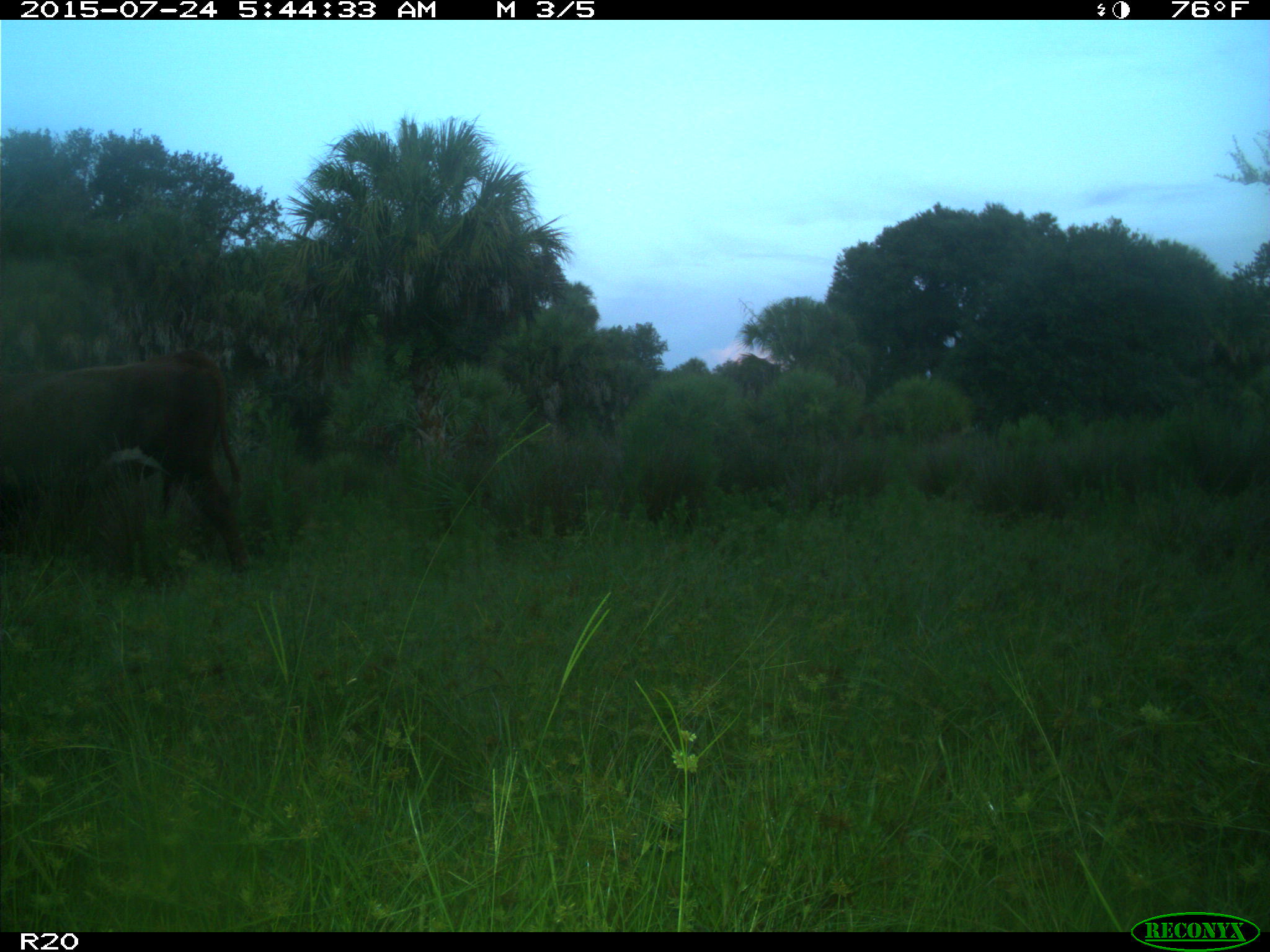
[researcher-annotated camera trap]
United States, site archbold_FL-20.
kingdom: Animalia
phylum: Chordata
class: Mammalia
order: Artiodactyla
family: Bovidae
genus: Bos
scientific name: Bos taurus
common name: domestic cow